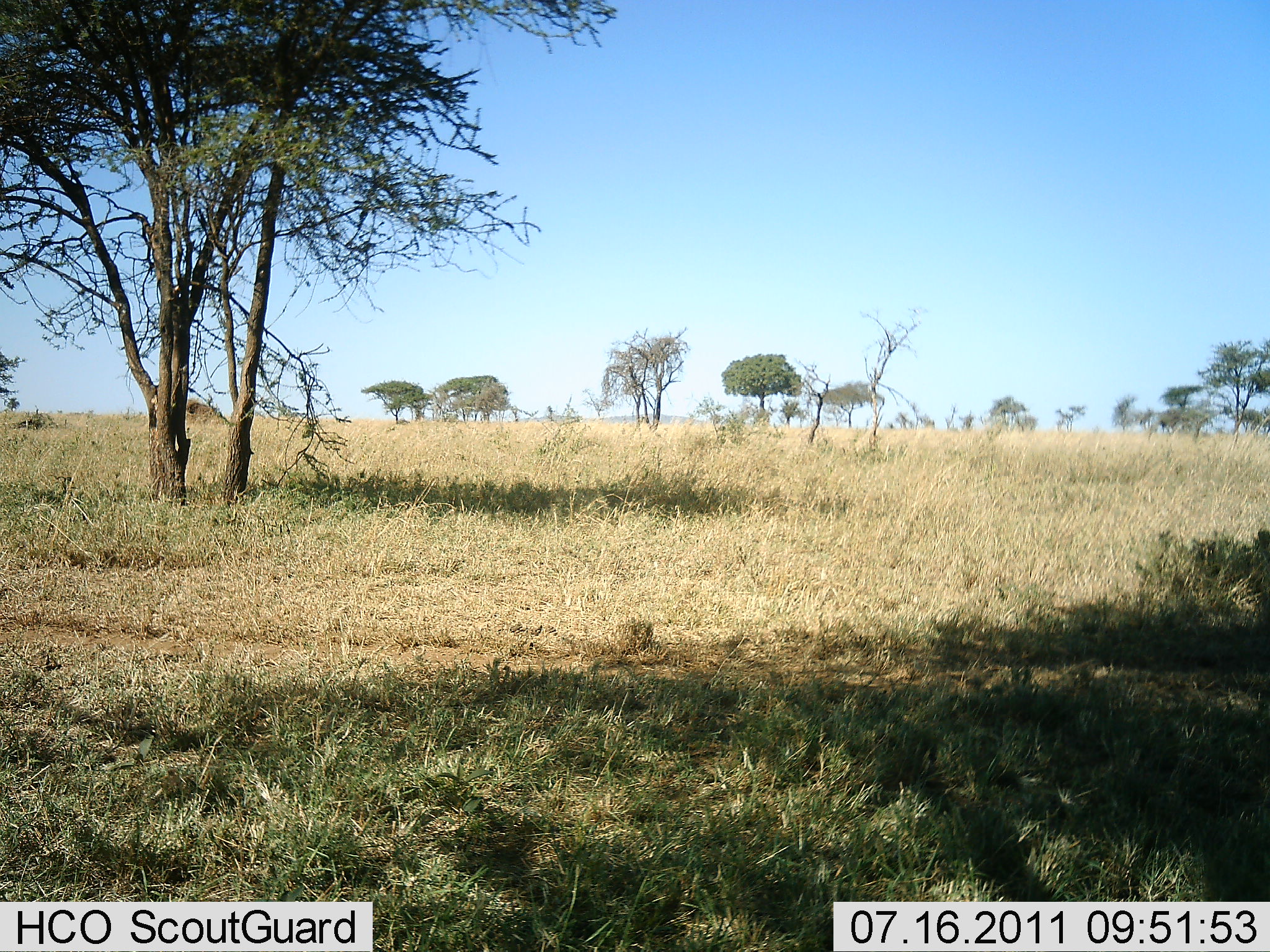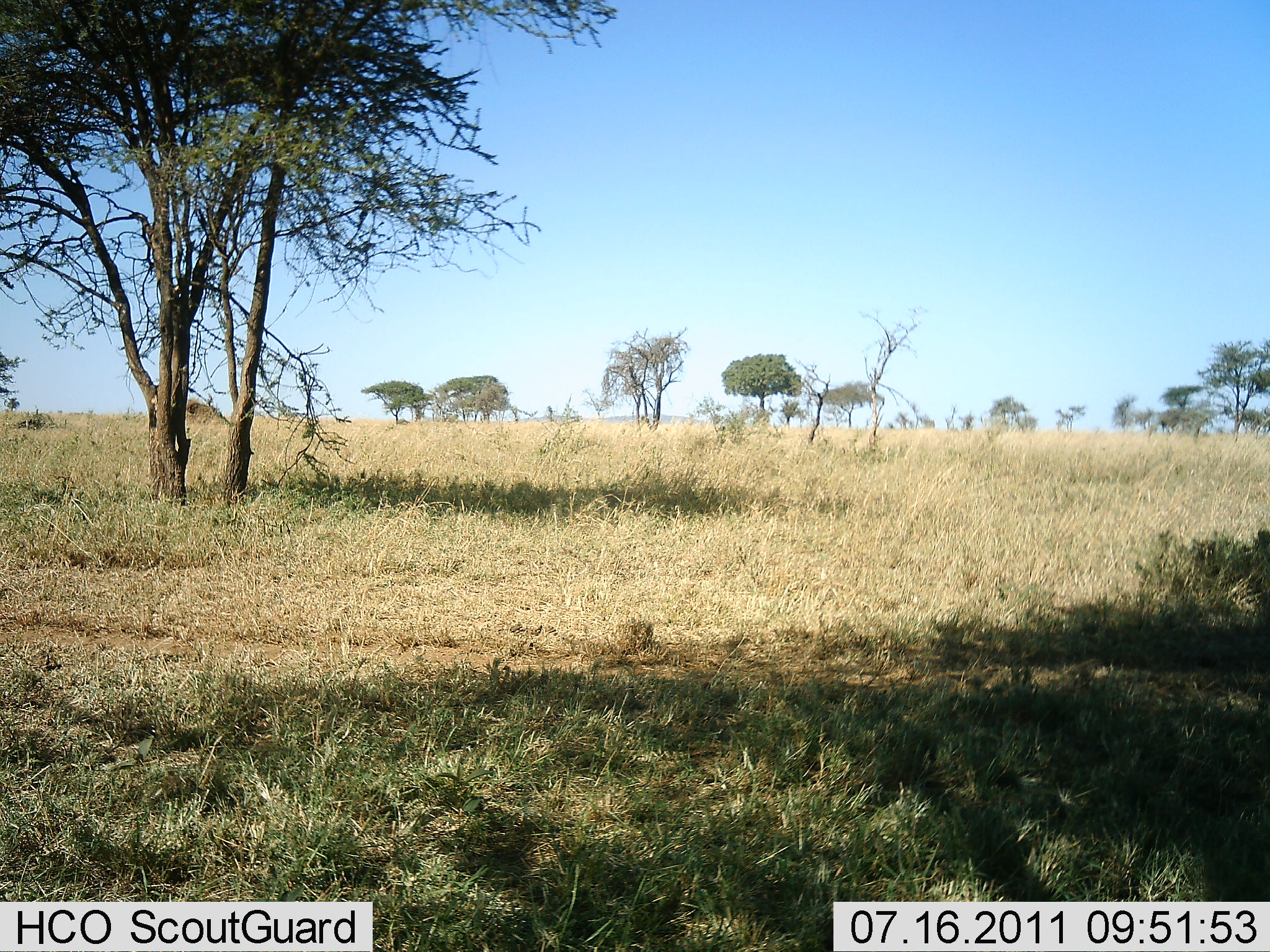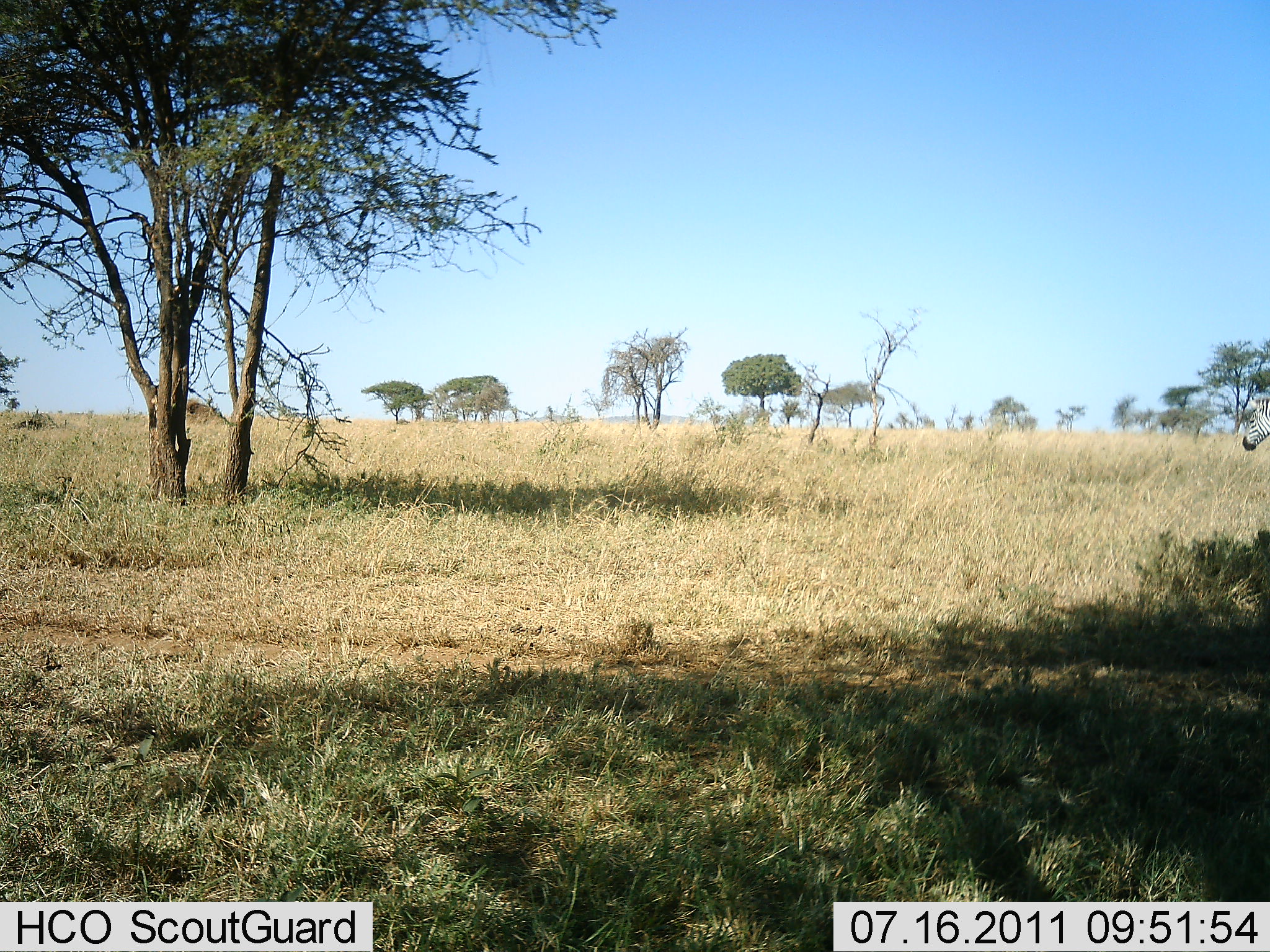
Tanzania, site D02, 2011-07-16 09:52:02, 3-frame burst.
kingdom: Animalia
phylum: Chordata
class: Mammalia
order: Perissodactyla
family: Equidae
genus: Equus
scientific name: Equus quagga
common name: plains zebra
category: zebra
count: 1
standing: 18%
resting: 0%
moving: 82%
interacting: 0%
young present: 0%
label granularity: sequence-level